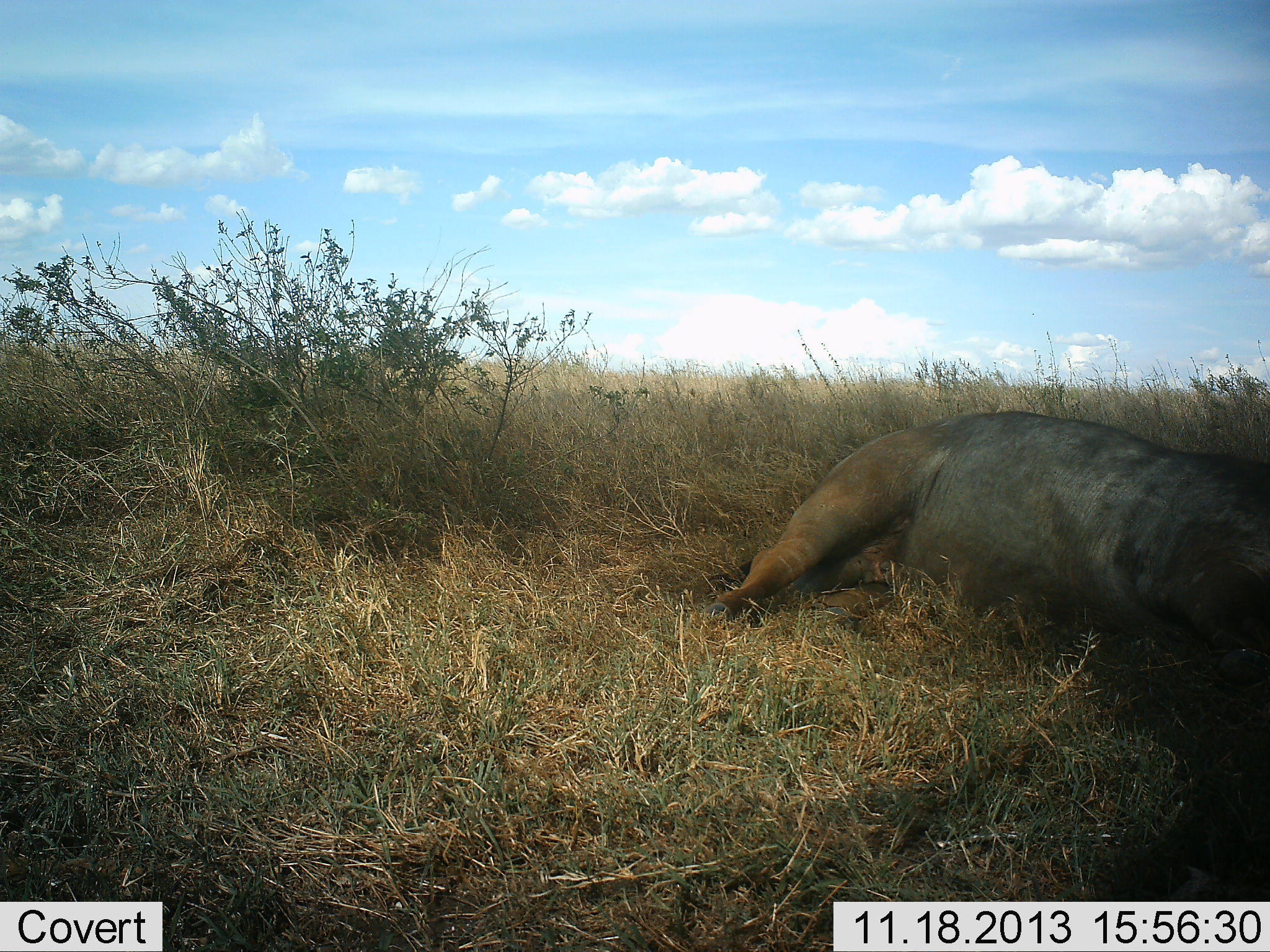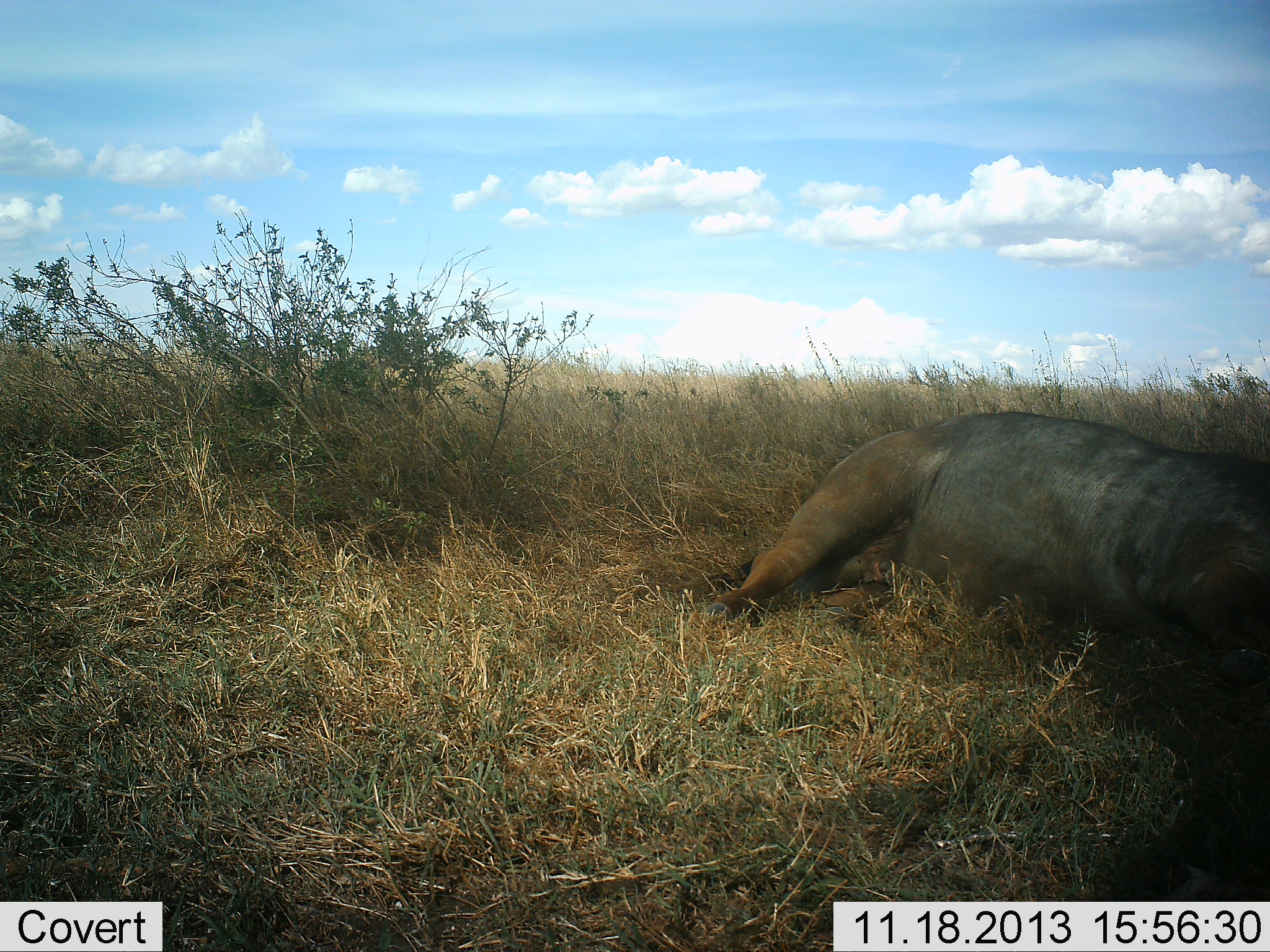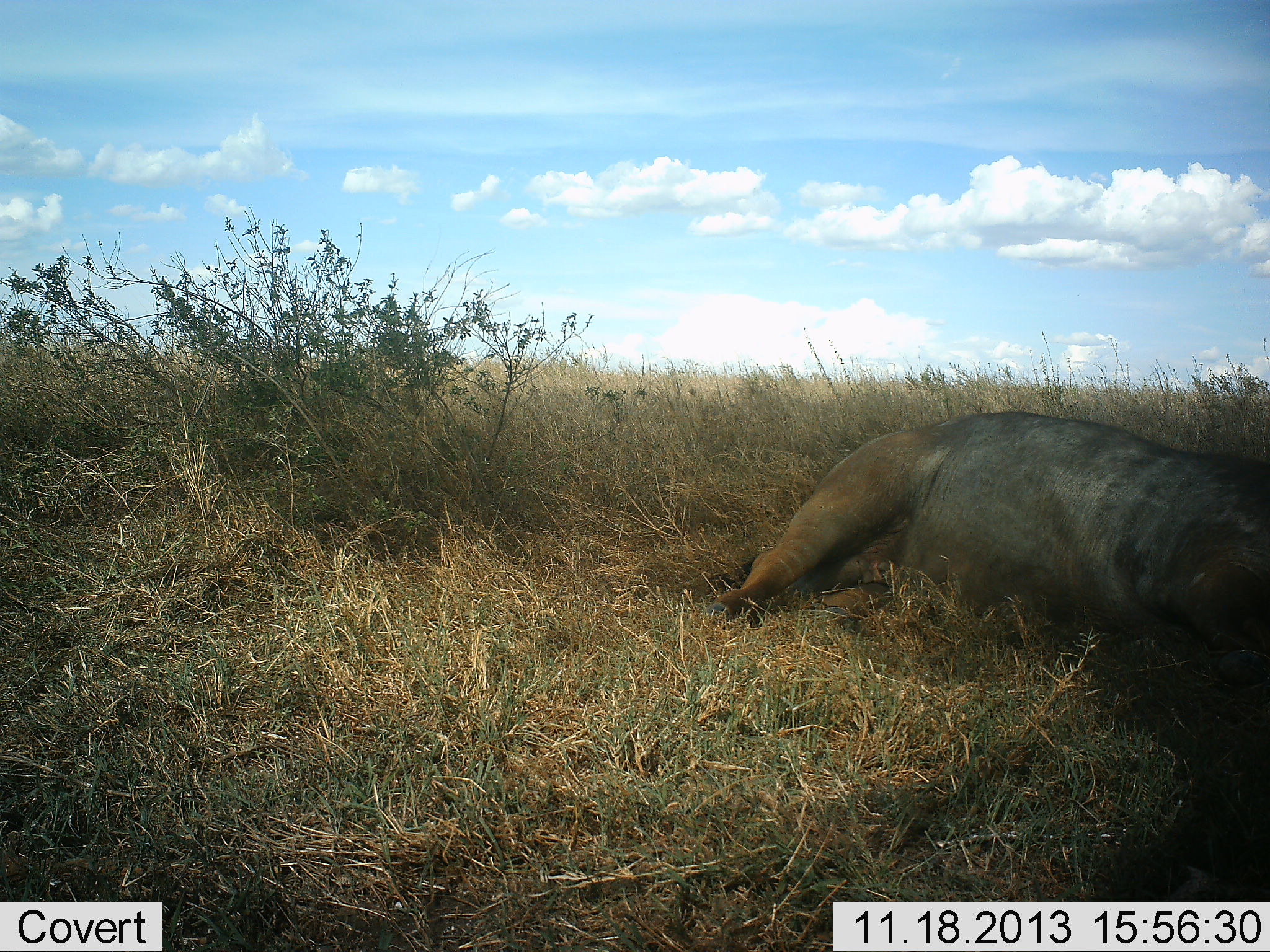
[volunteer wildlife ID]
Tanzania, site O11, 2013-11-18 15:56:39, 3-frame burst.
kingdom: Animalia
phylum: Chordata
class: Mammalia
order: Artiodactyla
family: Bovidae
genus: Syncerus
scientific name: Syncerus caffer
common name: cape buffalo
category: buffalo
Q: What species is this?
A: Buffalo (cape buffalo) (Syncerus caffer).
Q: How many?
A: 1.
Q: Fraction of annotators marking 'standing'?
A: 0%.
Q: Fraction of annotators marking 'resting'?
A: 100%.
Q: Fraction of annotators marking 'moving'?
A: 0%.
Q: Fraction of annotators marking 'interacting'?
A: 0%.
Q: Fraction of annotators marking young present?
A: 0%.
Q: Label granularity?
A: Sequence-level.